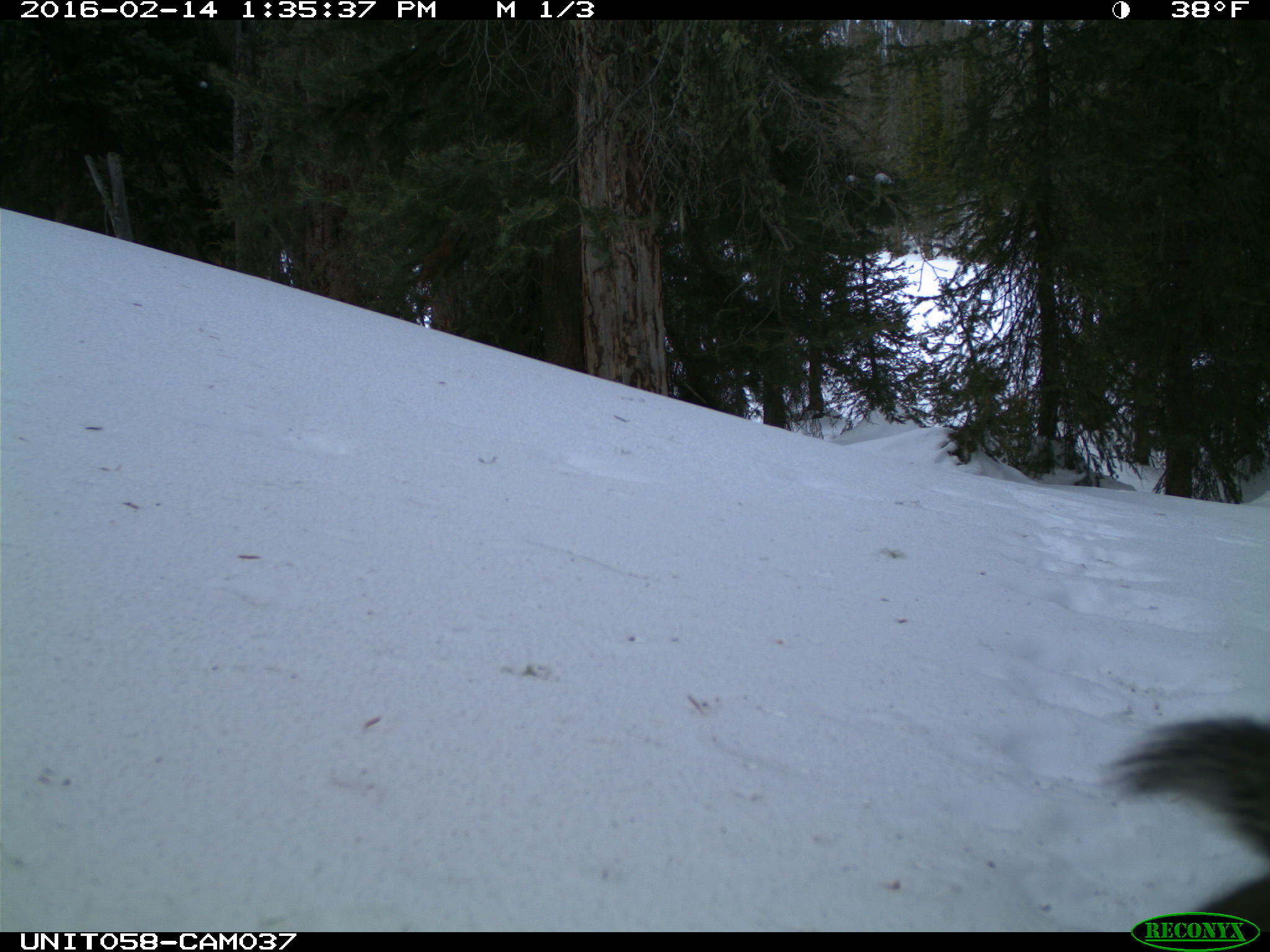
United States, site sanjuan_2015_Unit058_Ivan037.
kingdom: Animalia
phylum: Chordata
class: Mammalia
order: Rodentia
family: Sciuridae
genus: Tamiasciurus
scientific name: Tamiasciurus hudsonicus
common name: american red squirrel